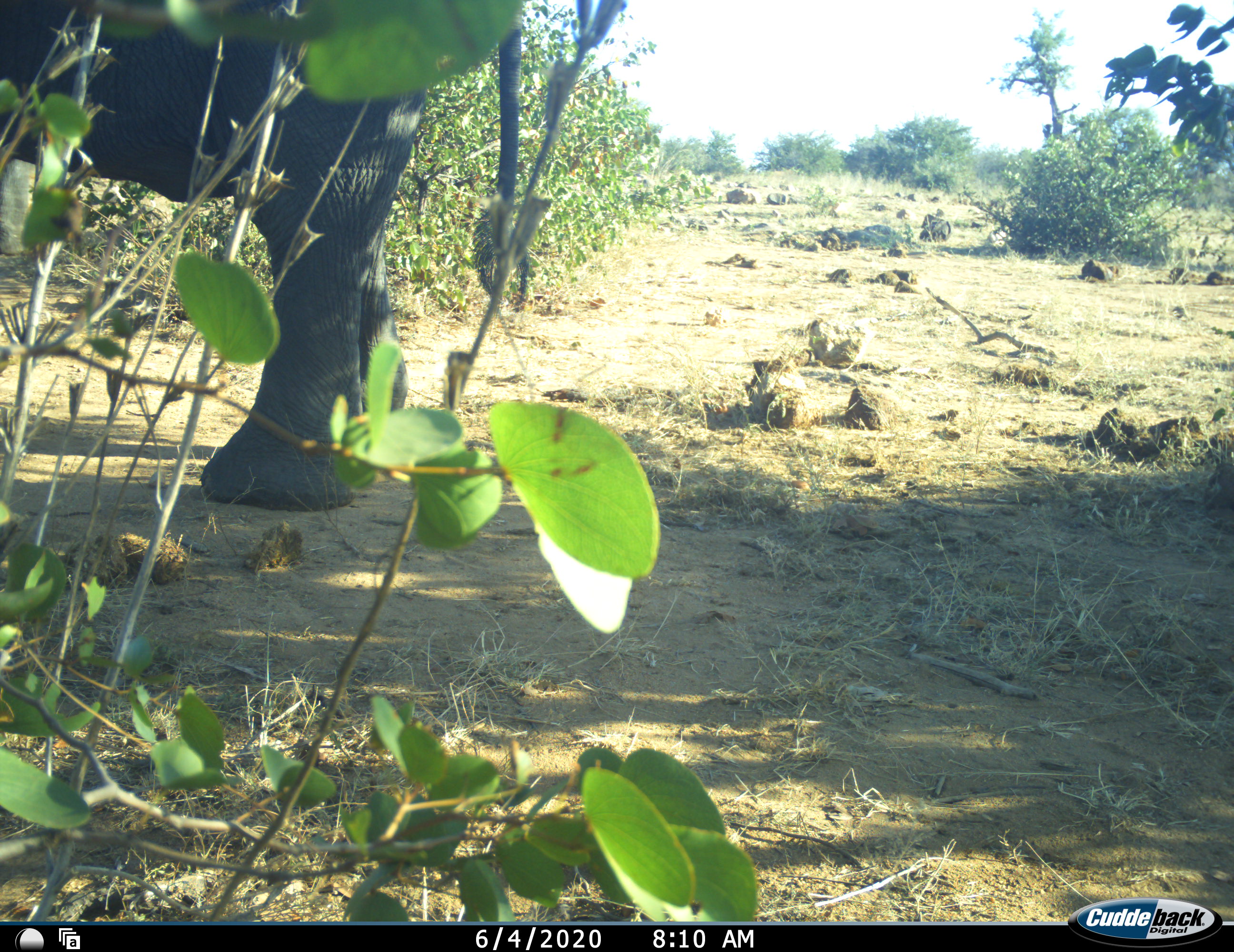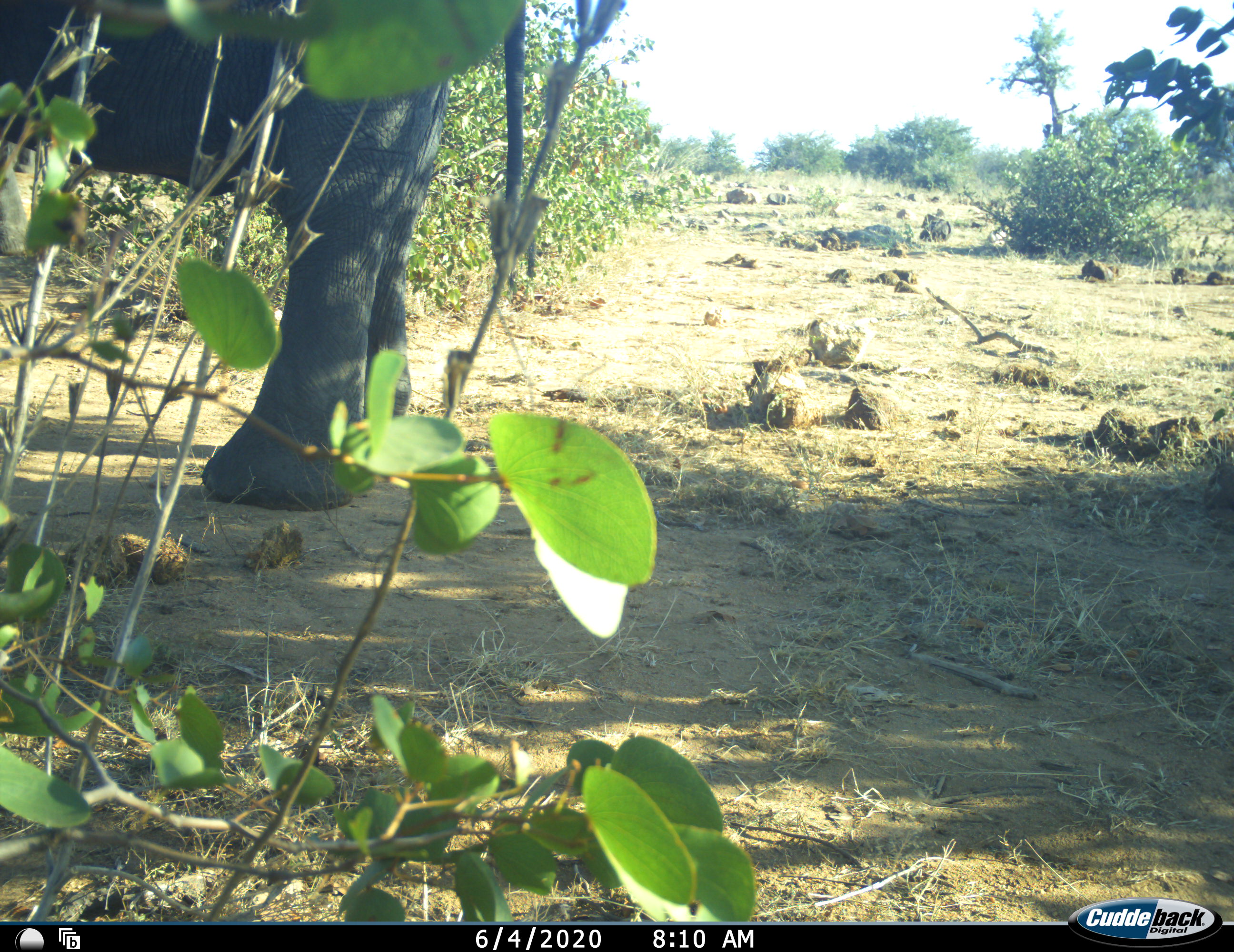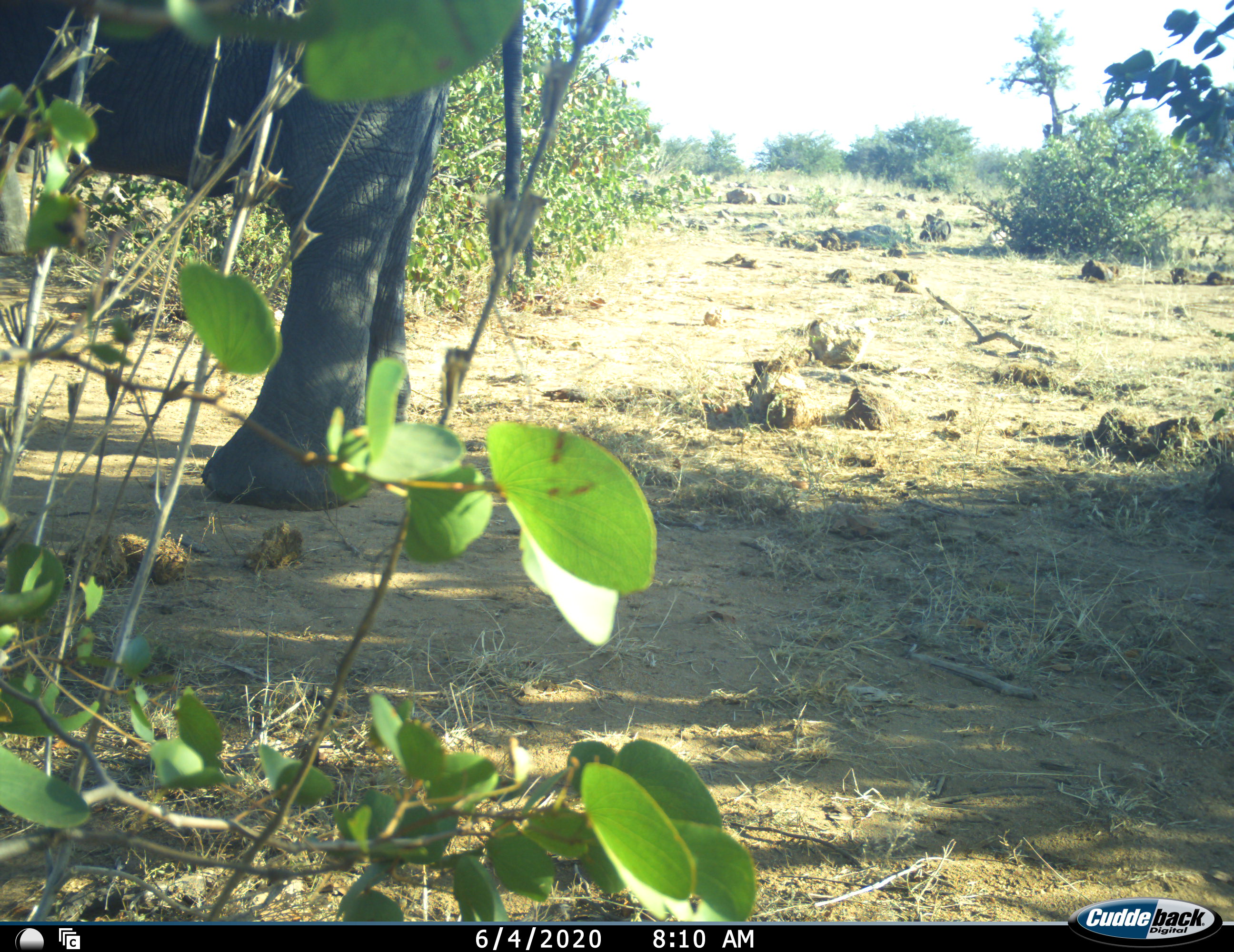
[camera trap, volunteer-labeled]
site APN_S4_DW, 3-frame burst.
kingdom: Animalia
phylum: Chordata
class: Mammalia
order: Proboscidea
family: Elephantidae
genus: Loxodonta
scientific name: Loxodonta africana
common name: african bush elephant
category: elephant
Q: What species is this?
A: Elephant (african bush elephant) (Loxodonta africana).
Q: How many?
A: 1.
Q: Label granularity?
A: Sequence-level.